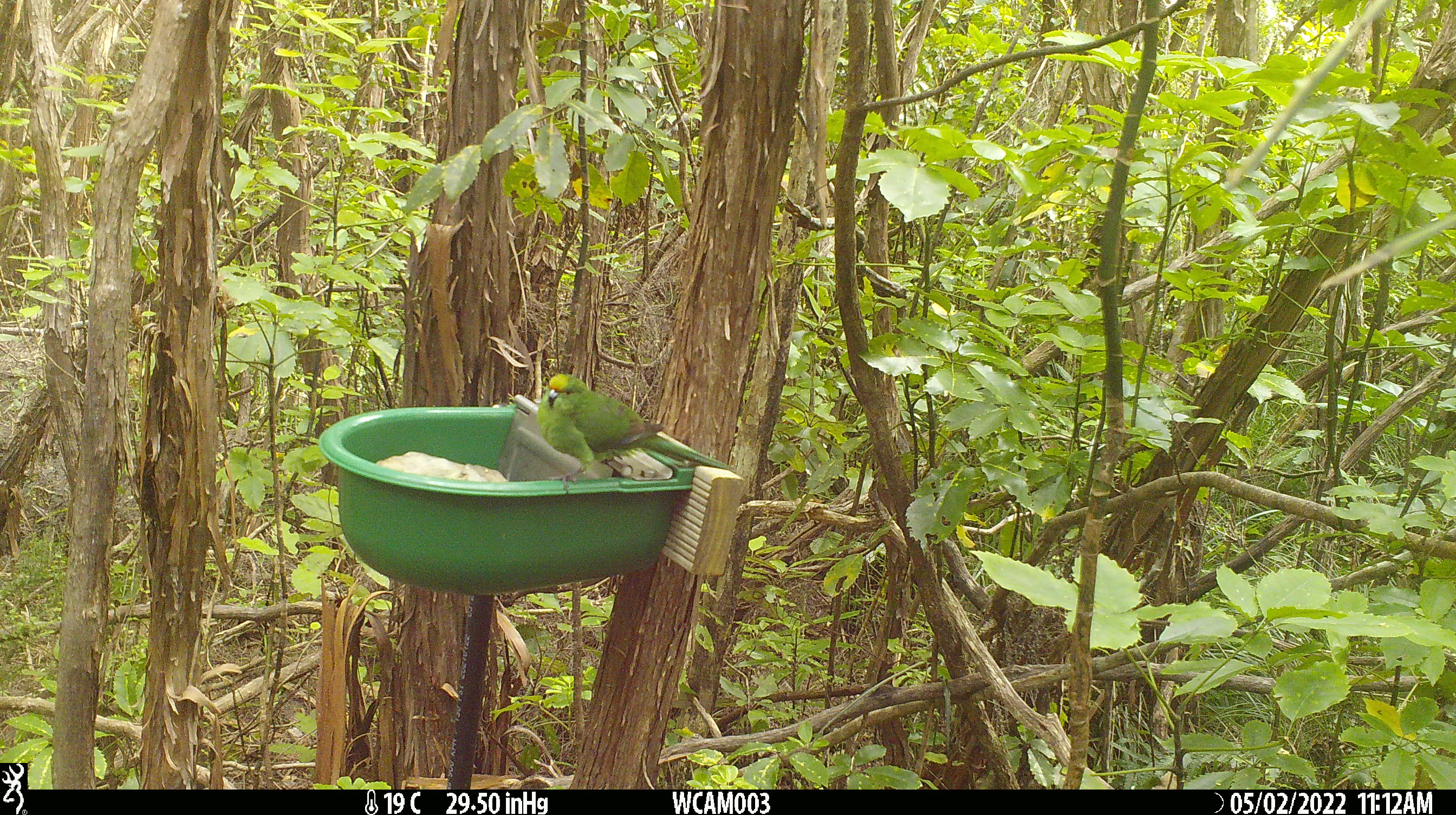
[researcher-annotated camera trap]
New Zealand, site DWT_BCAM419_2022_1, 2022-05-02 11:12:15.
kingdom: Animalia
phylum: Chordata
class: Aves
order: Psittaciformes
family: Psittaculidae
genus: Cyanoramphus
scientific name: Cyanoramphus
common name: parakeet